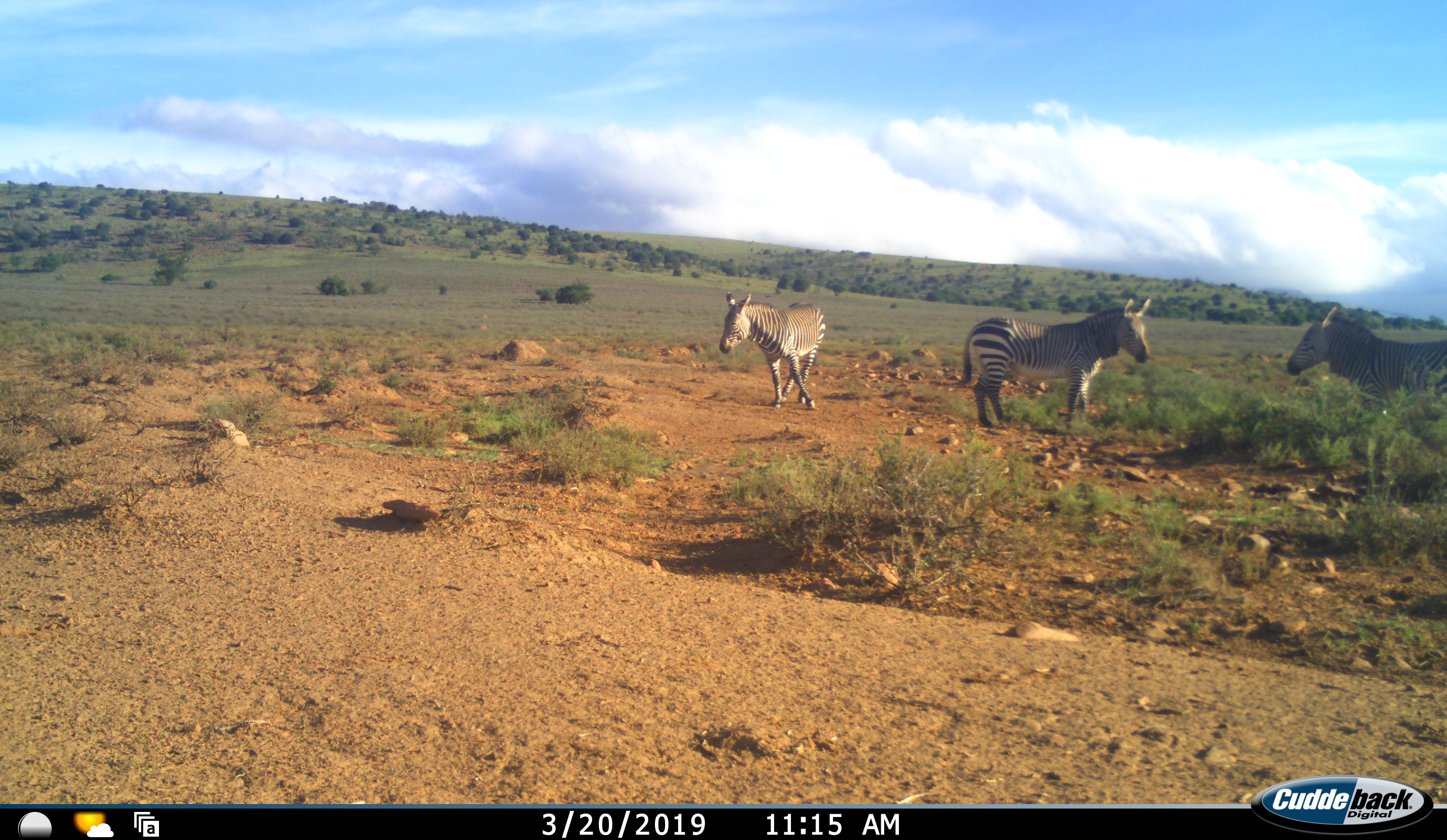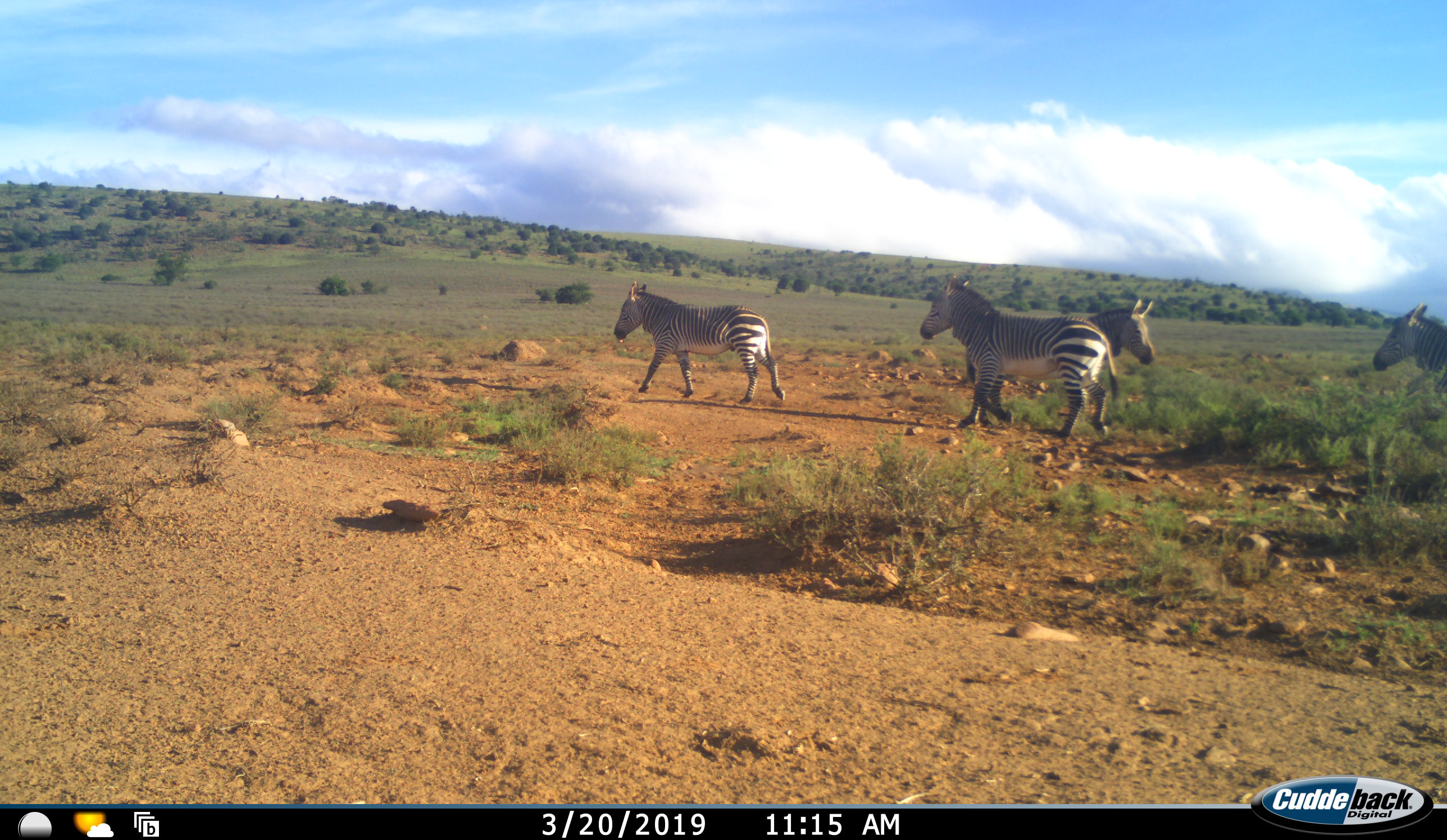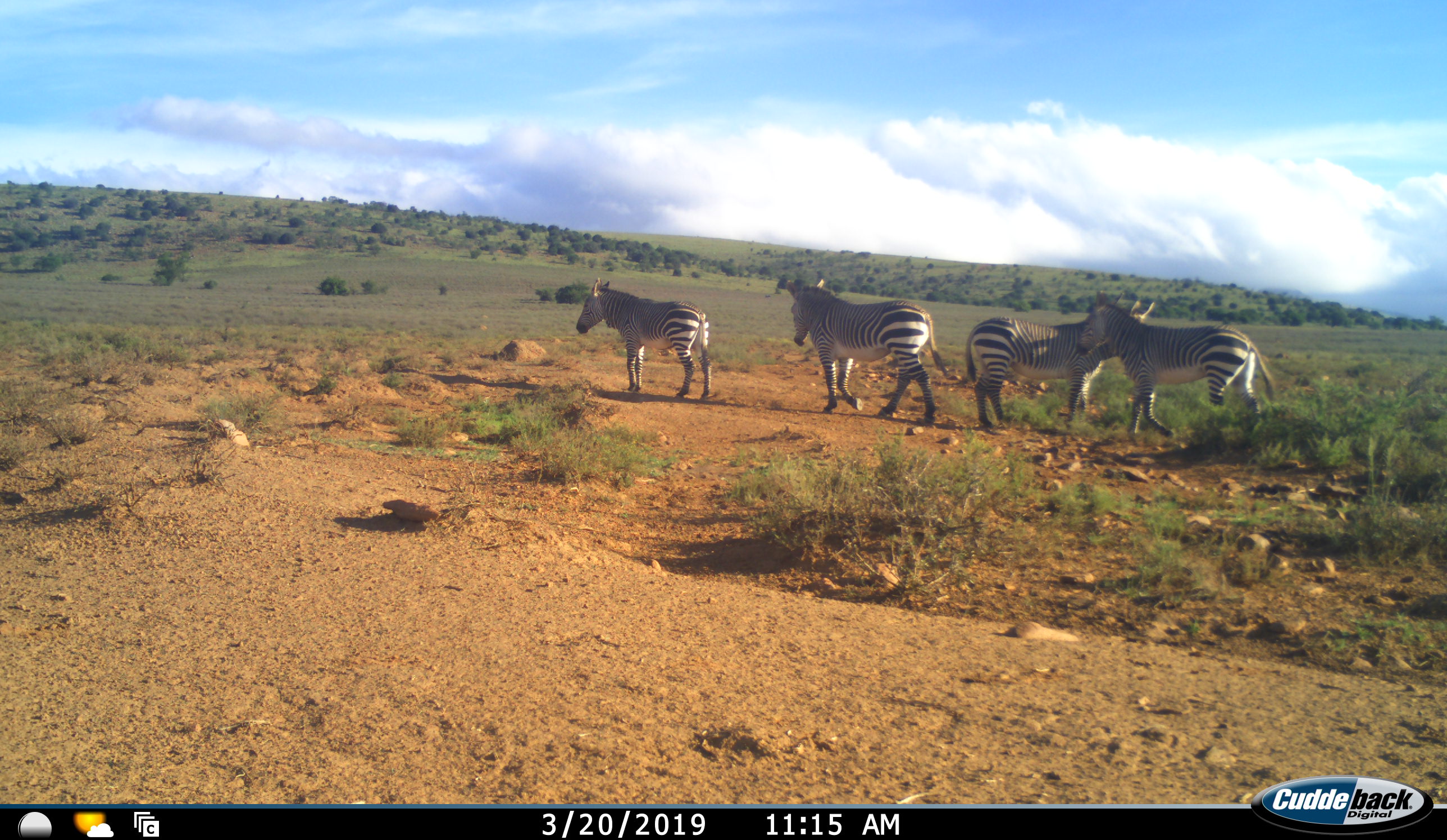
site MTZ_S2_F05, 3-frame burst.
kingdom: Animalia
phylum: Chordata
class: Mammalia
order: Perissodactyla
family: Equidae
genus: Equus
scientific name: Equus zebra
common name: mountain zebra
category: zebramountain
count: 4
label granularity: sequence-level